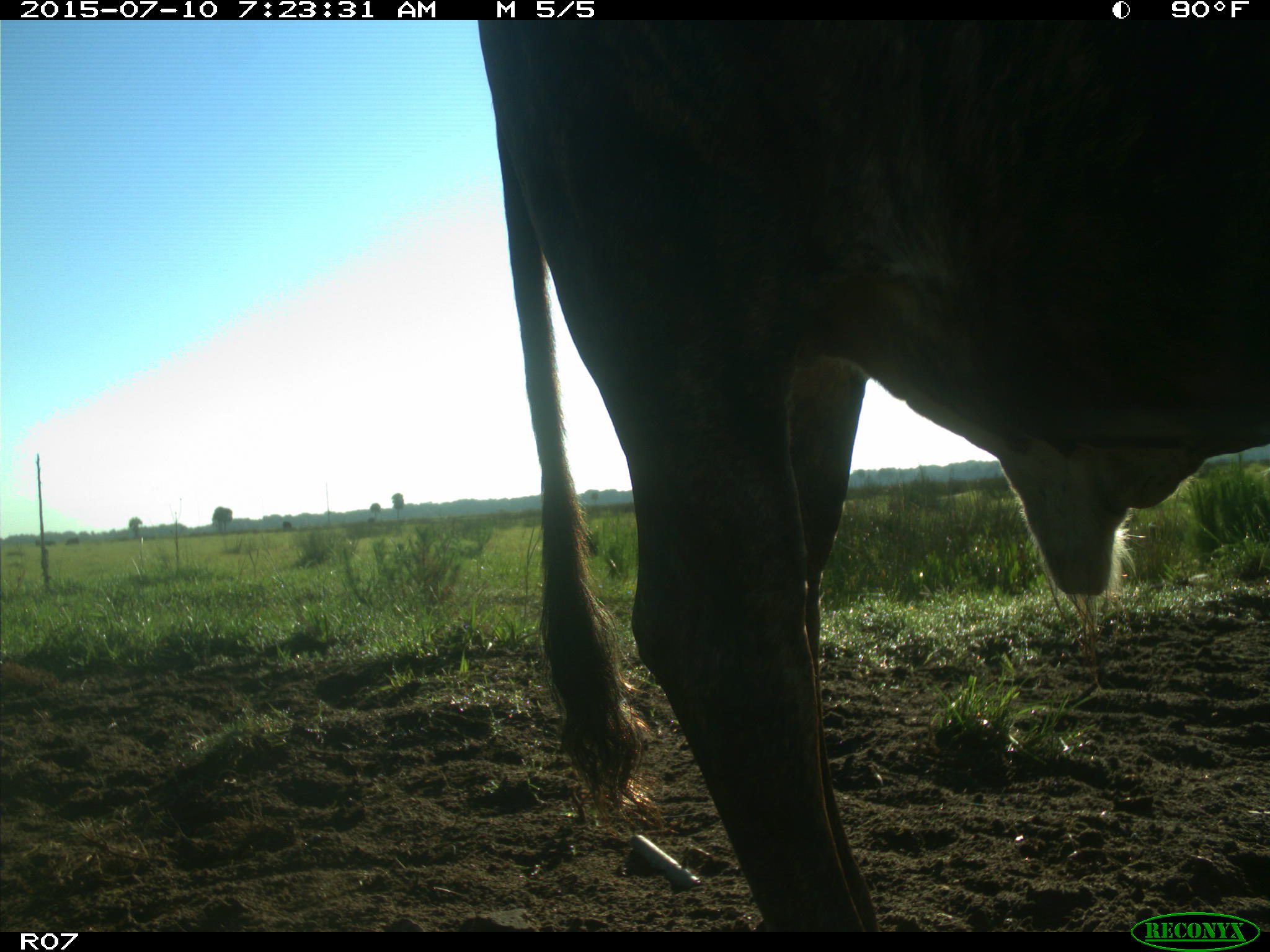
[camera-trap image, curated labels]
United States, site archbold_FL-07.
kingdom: Animalia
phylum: Chordata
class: Mammalia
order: Artiodactyla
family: Bovidae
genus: Bos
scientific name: Bos taurus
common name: domestic cow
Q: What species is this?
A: Bos taurus (domestic cow).